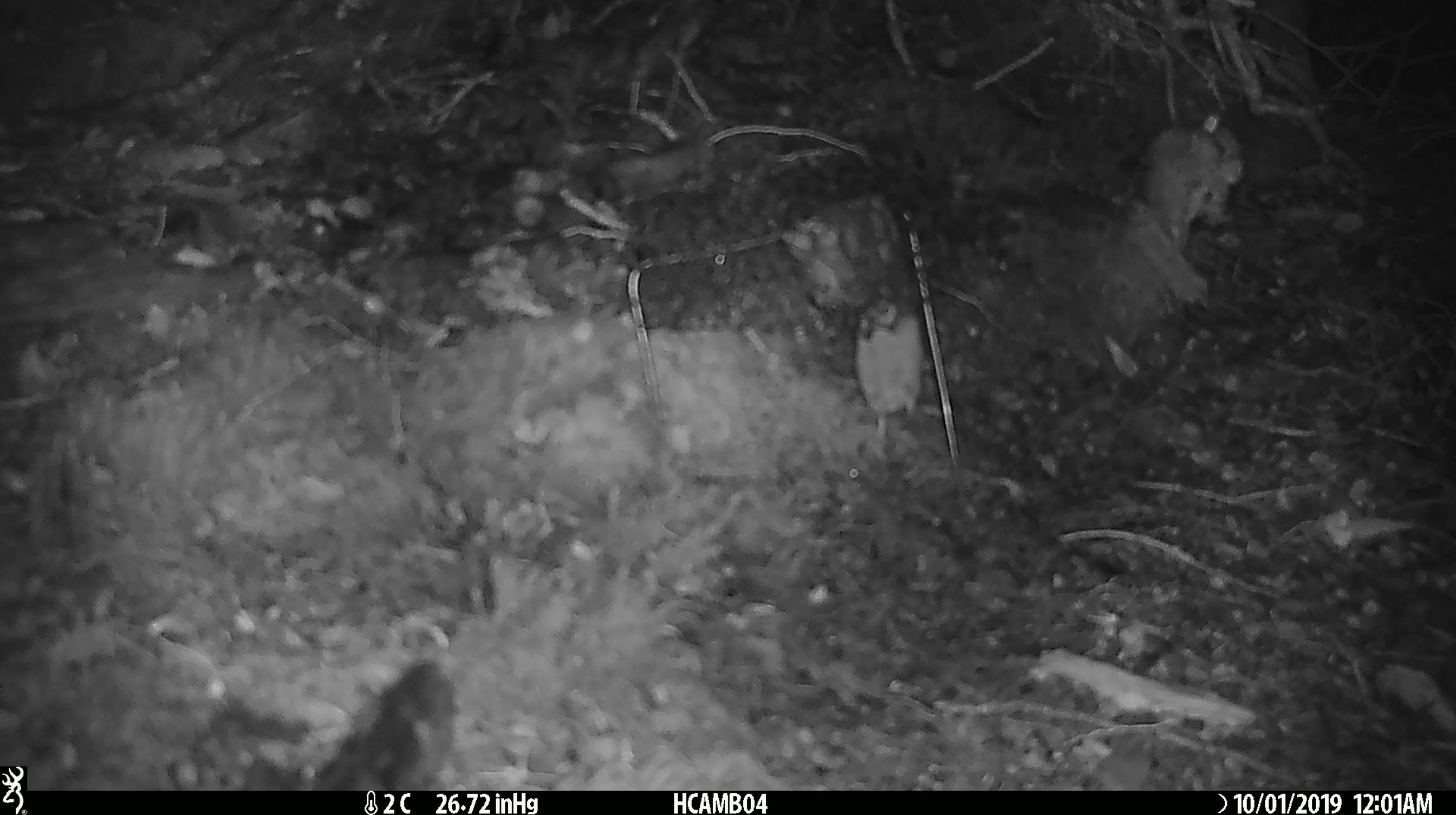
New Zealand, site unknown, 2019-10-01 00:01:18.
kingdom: Animalia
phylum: Chordata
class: Mammalia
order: Rodentia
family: Muridae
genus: Mus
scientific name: Mus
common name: mouse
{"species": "mouse (Mus)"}